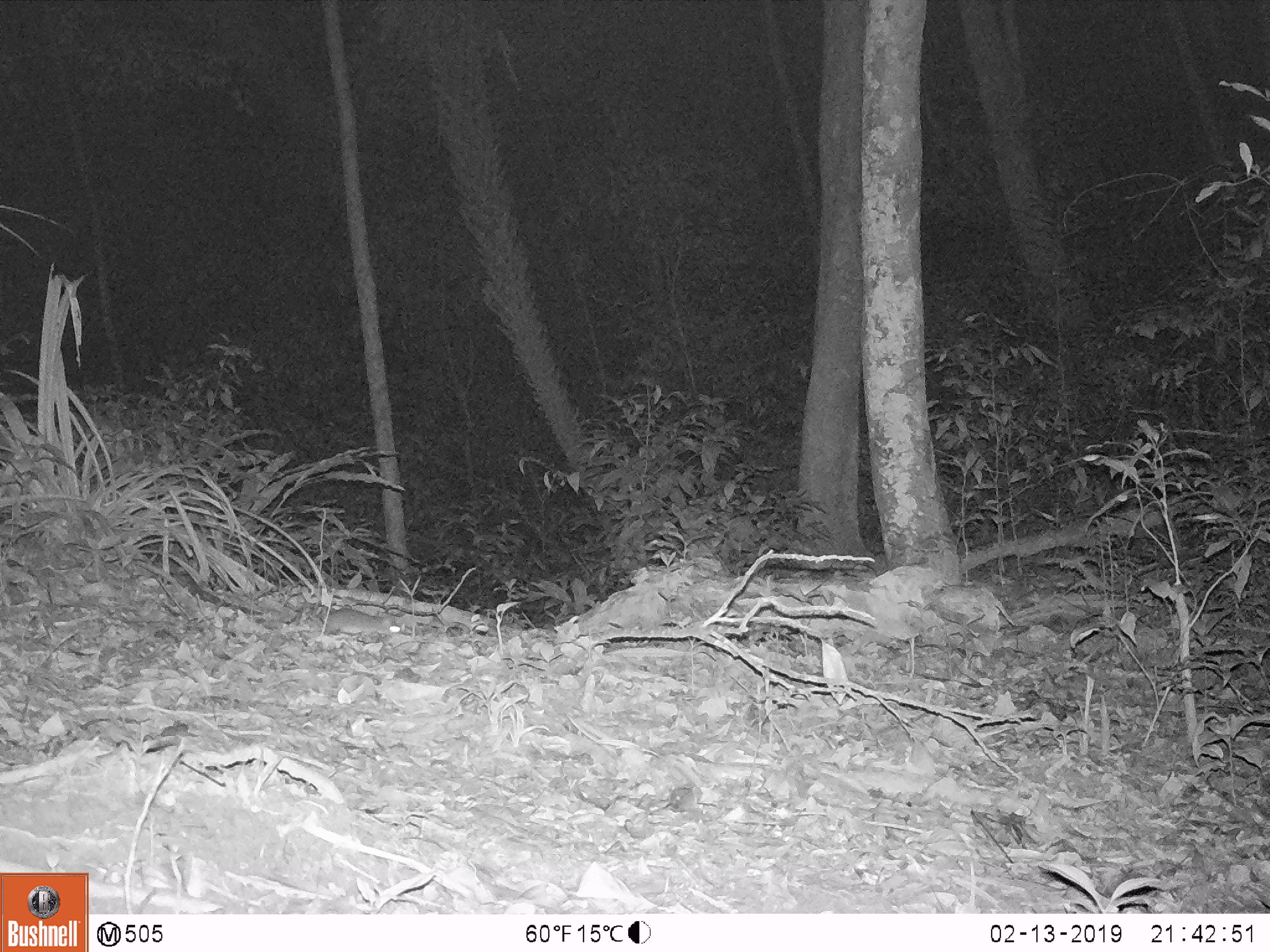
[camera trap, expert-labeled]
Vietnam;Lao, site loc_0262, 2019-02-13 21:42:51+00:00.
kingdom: Animalia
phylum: Chordata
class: Mammalia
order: Rodentia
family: Muridae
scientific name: Muridae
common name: old-world mice and rats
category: unidentified murid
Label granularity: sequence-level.